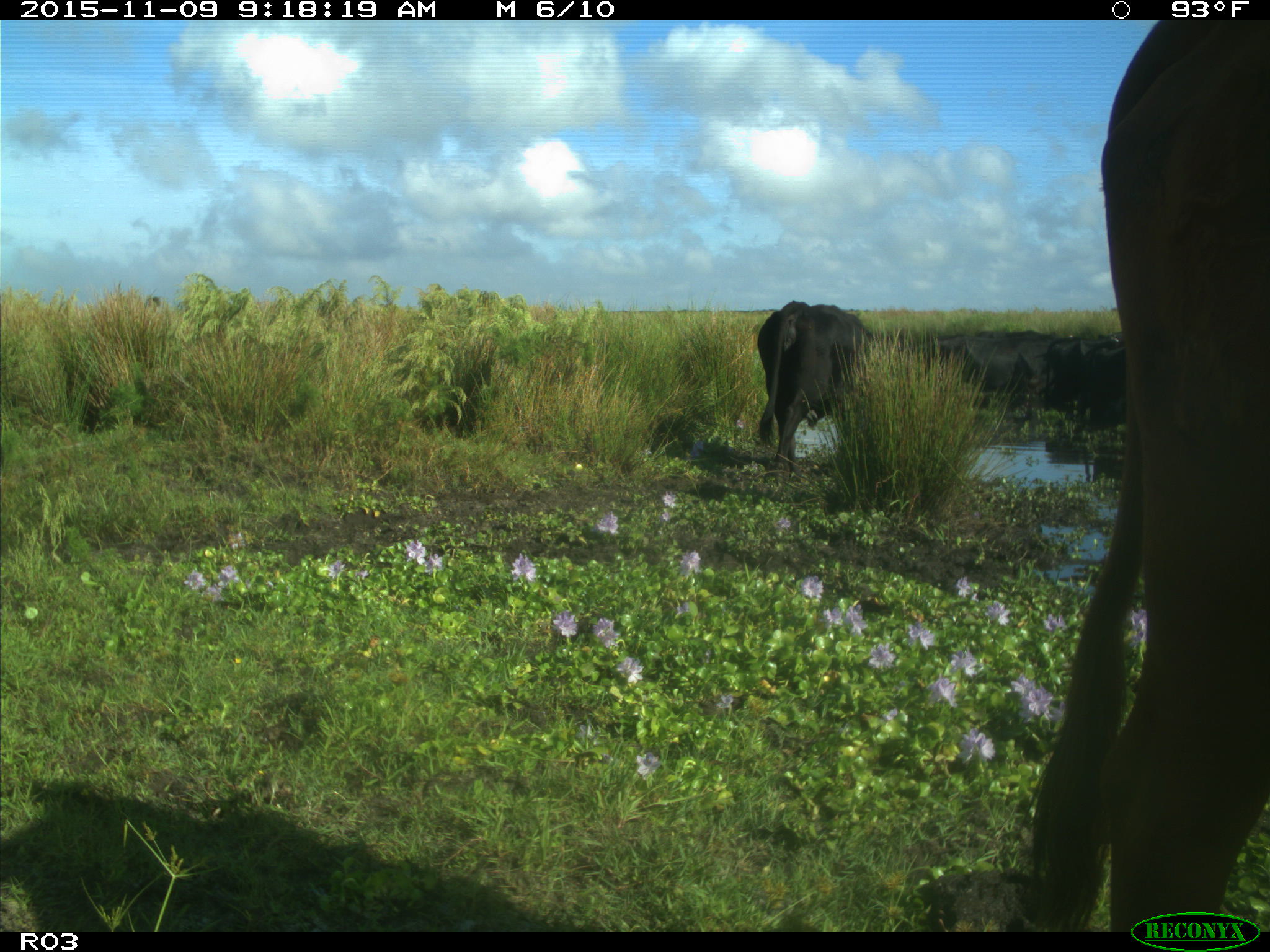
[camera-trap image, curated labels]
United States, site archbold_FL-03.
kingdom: Animalia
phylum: Chordata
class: Mammalia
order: Artiodactyla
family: Bovidae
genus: Bos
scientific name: Bos taurus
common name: domestic cow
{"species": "Bos taurus (domestic cow)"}